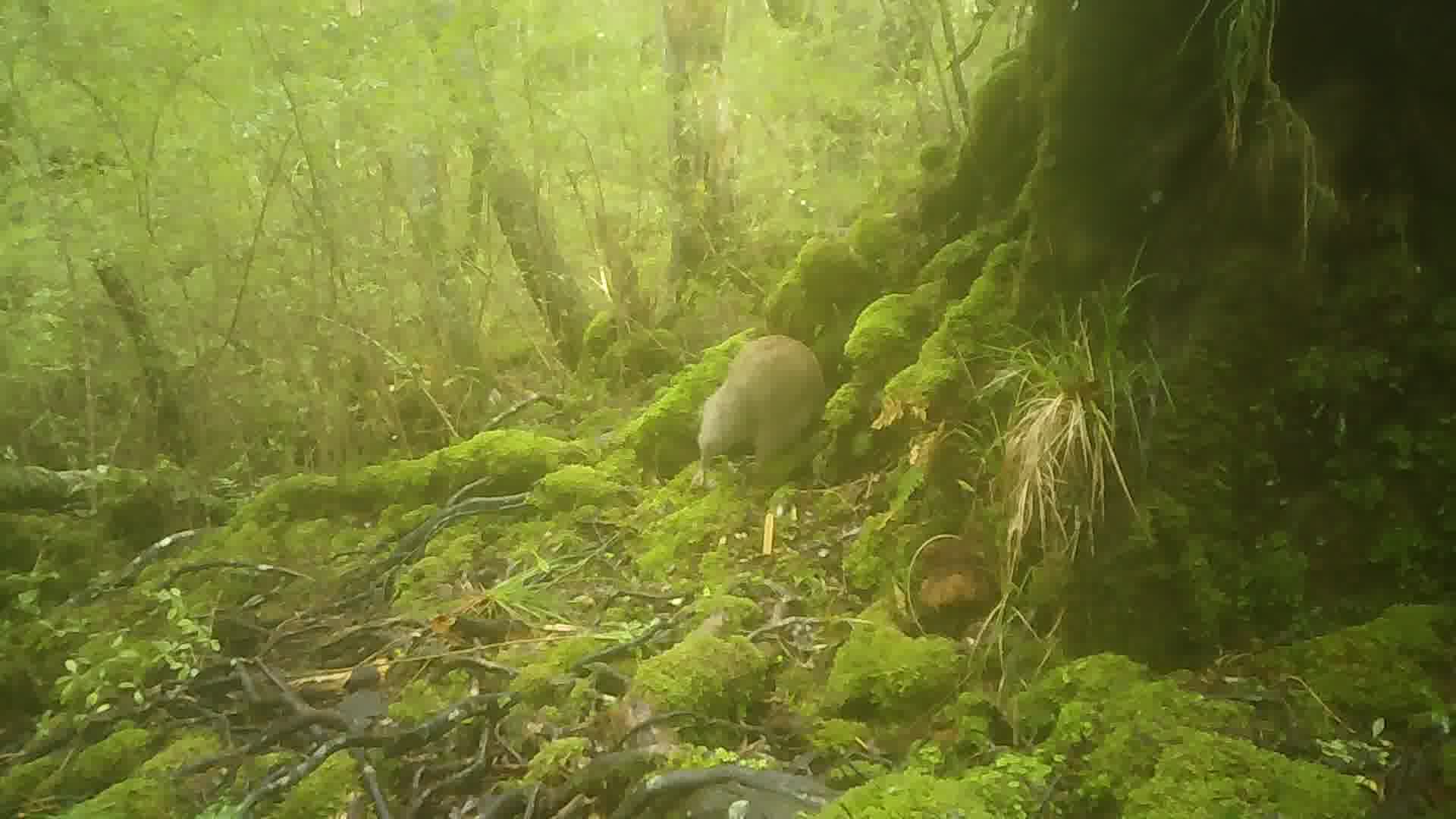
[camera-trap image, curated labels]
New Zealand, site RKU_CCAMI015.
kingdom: Animalia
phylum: Chordata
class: Aves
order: Apterygiformes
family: Apterygidae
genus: Apteryx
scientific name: Apteryx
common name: kiwi